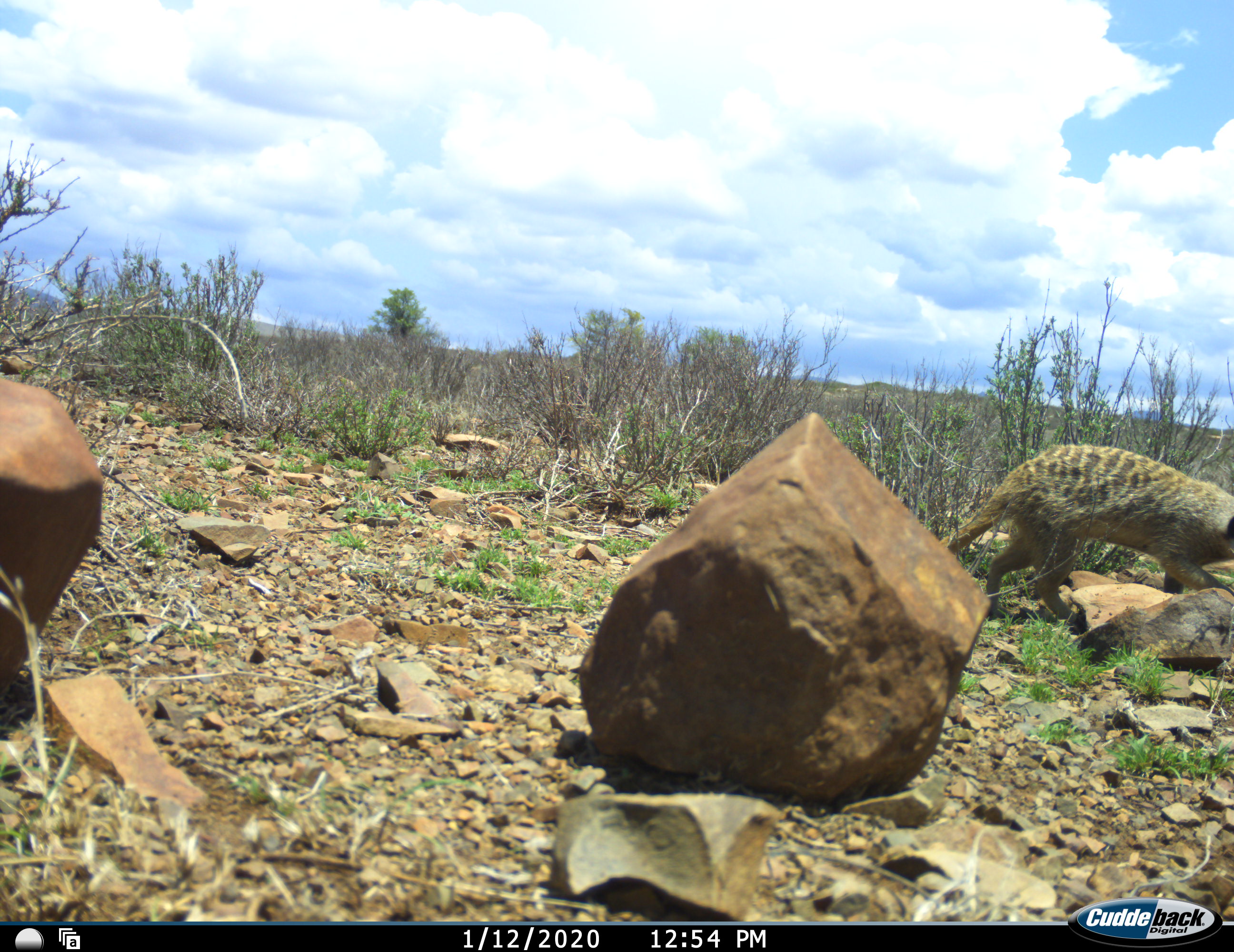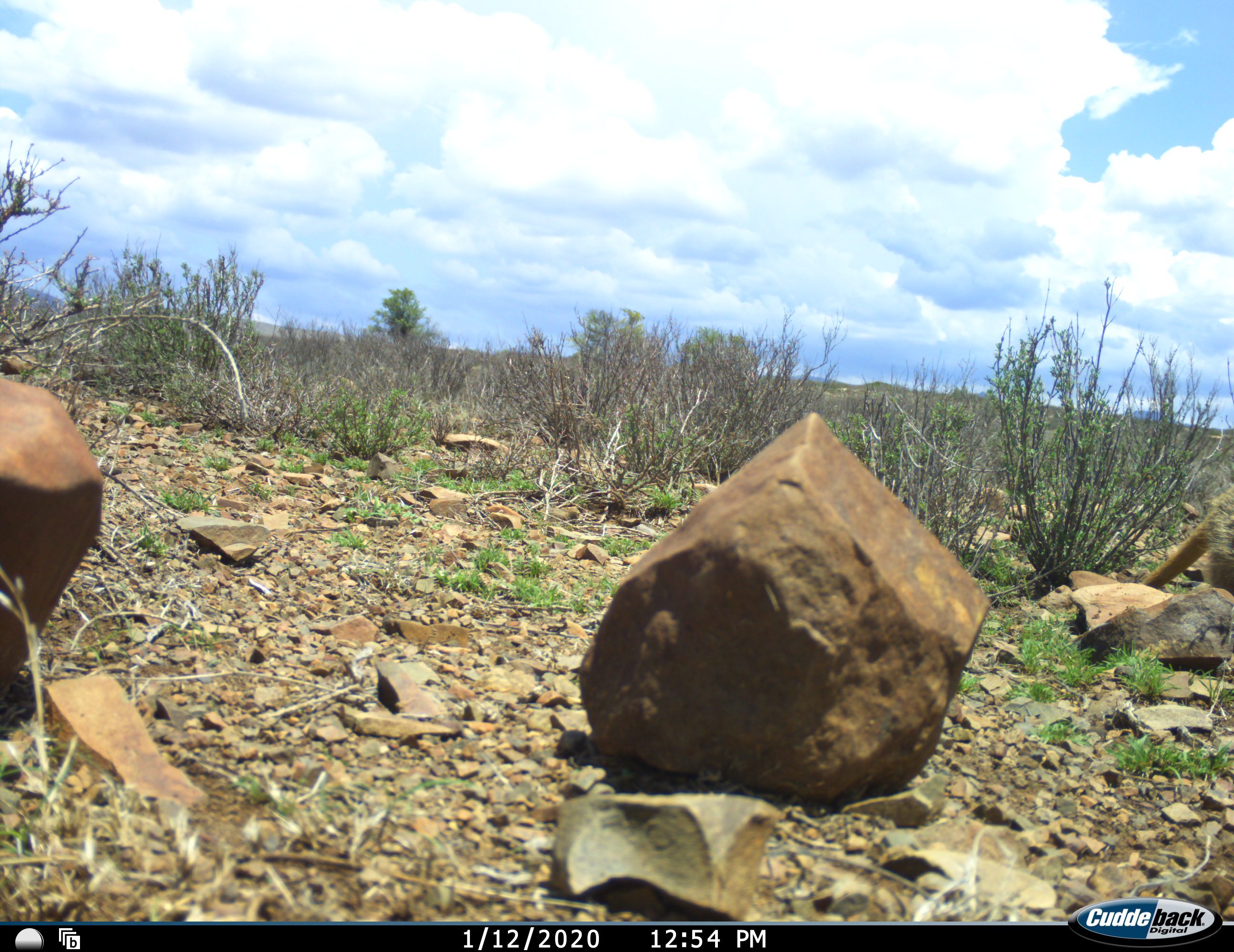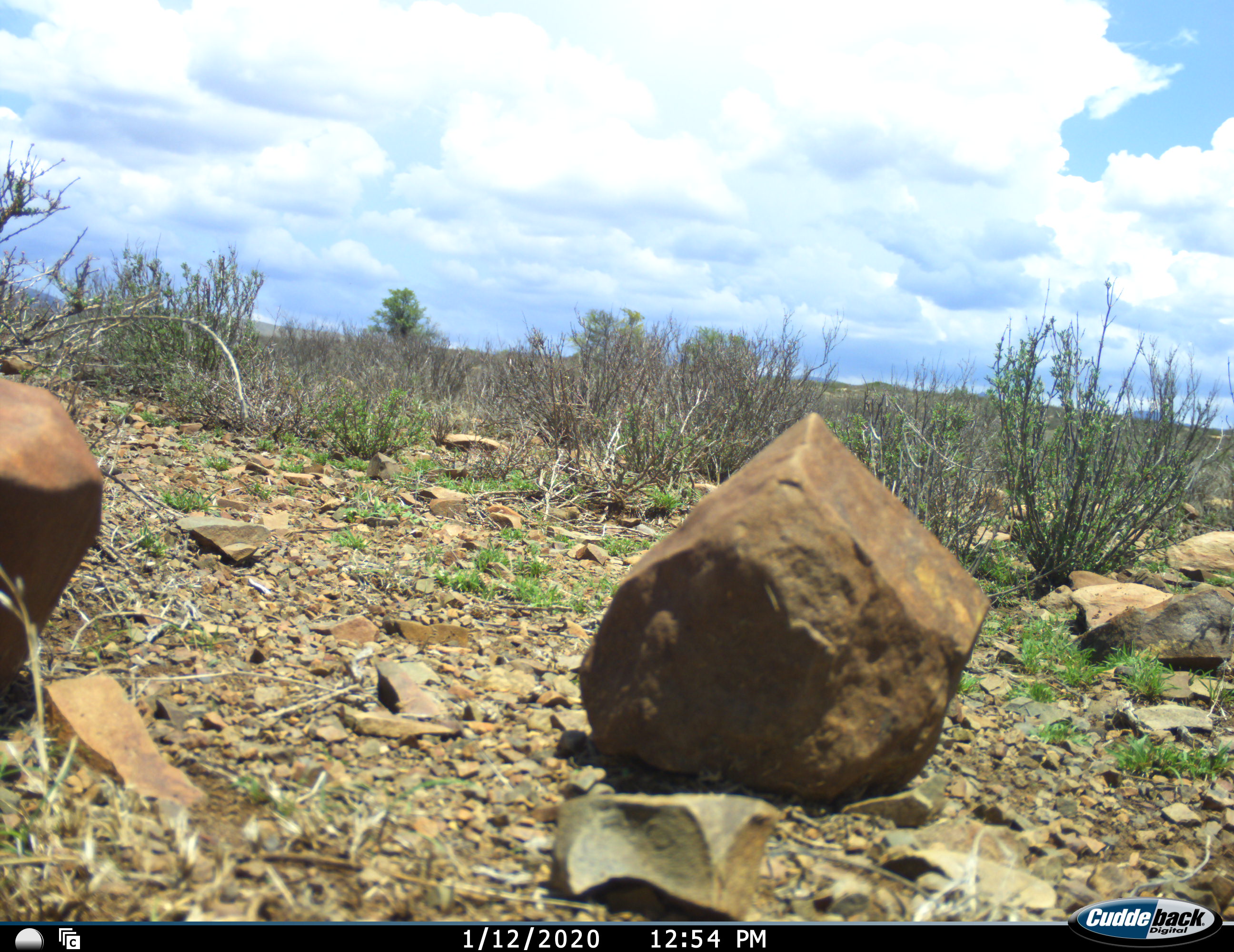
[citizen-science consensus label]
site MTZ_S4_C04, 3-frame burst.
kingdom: Animalia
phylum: Chordata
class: Mammalia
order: Carnivora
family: Herpestidae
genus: Suricata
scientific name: Suricata suricatta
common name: meerkat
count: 1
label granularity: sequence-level